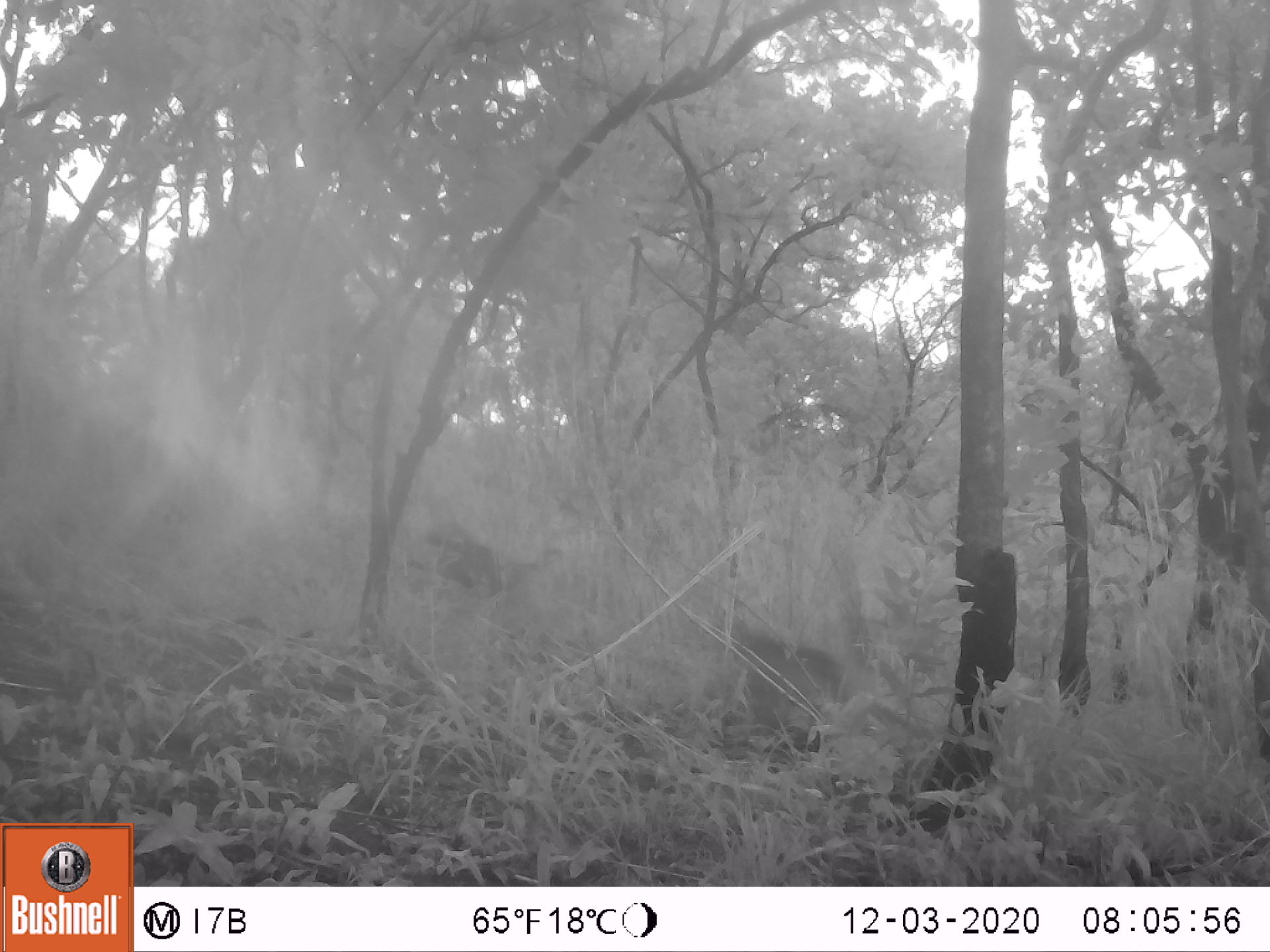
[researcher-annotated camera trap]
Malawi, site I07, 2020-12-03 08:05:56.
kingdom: Animalia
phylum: Chordata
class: Mammalia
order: Artiodactyla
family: Bovidae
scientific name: Antilopinae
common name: small antelope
Small antelope (Antilopinae), count 1.